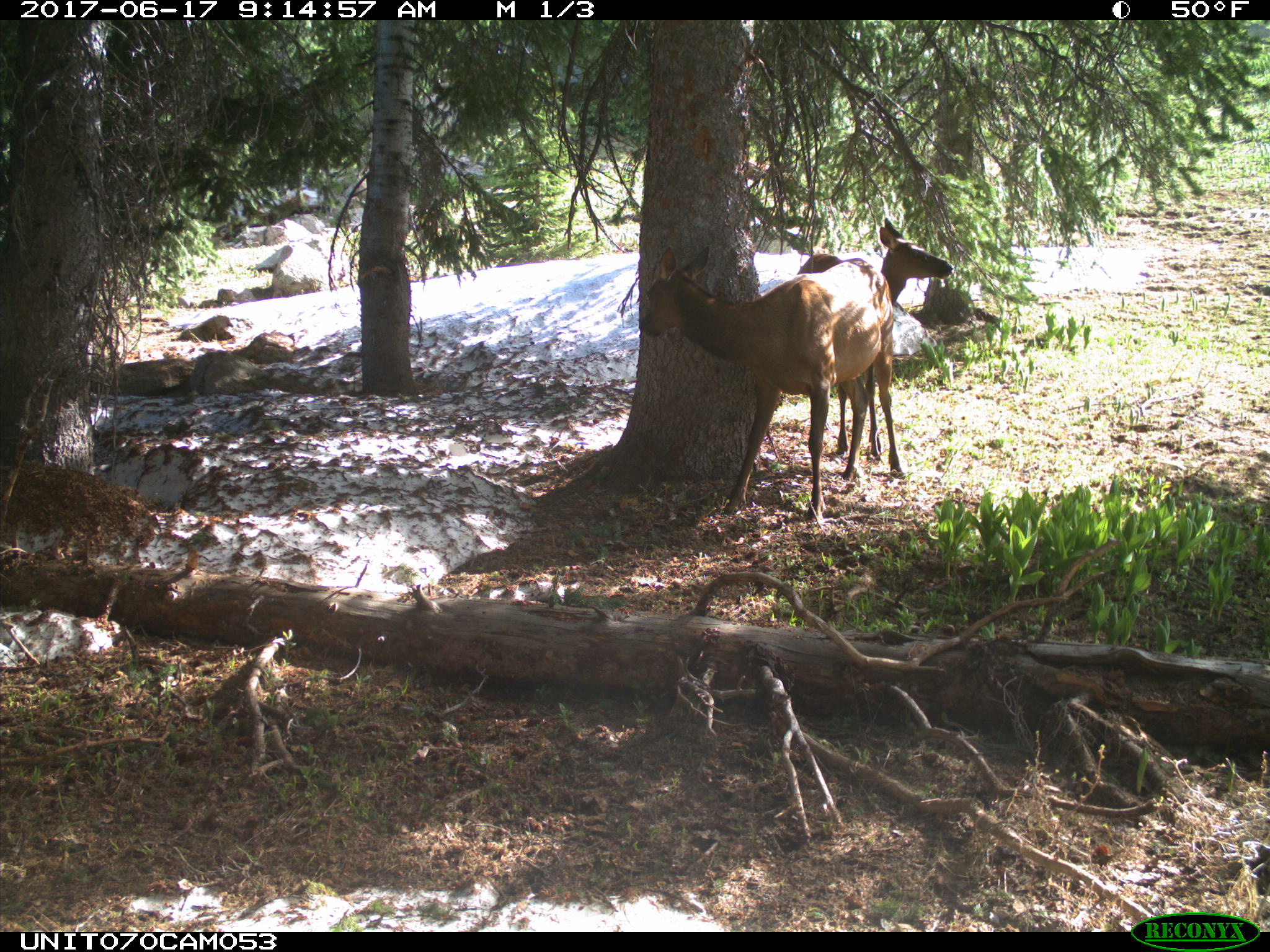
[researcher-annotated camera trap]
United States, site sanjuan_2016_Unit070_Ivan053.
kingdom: Animalia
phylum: Chordata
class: Mammalia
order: Artiodactyla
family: Cervidae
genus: Cervus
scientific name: Cervus elaphus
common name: red deer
Cervus elaphus (red deer).